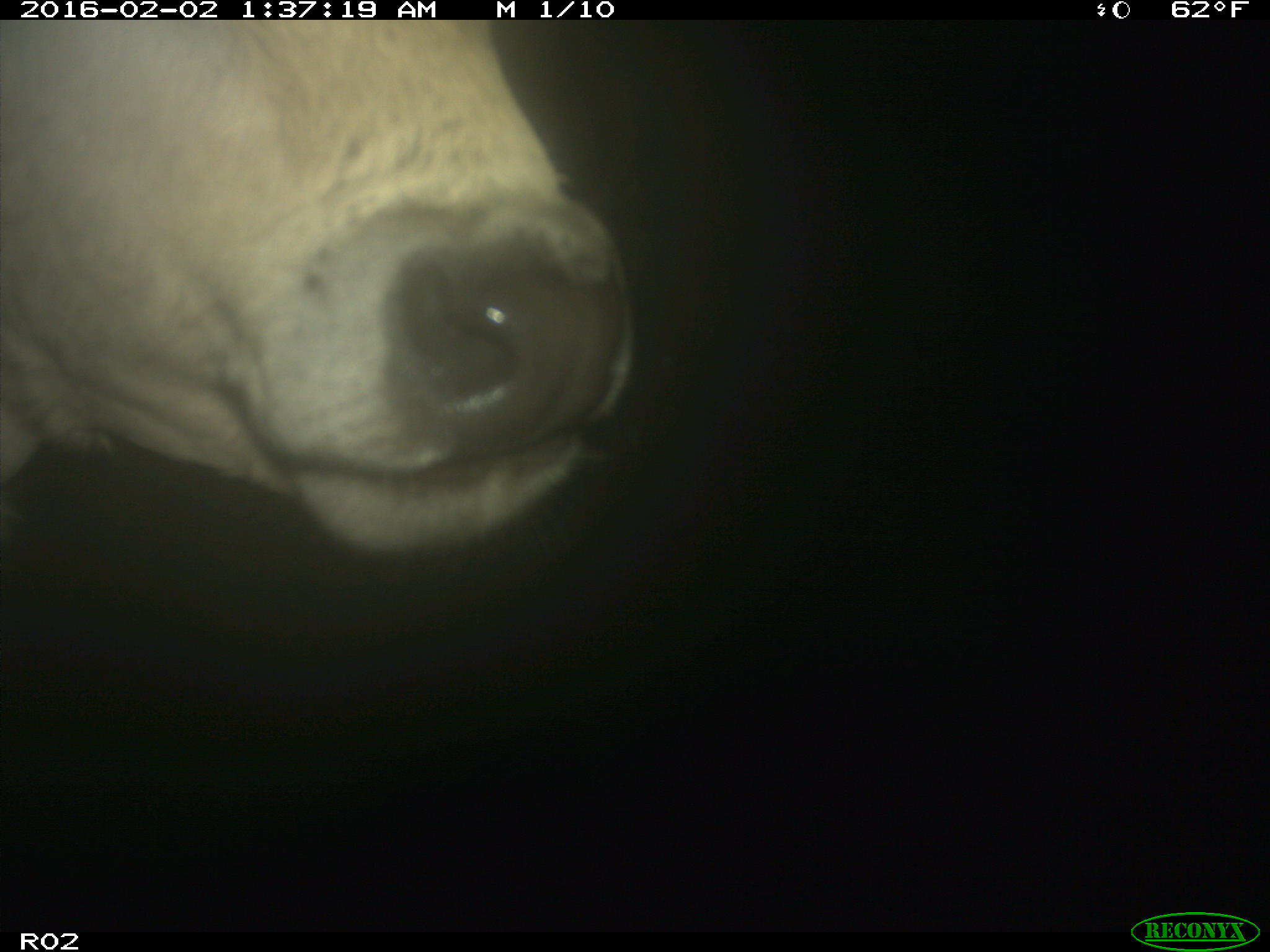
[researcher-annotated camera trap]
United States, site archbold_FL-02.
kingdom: Animalia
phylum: Chordata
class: Mammalia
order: Artiodactyla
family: Bovidae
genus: Bos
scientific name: Bos taurus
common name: domestic cow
Bos taurus (domestic cow).